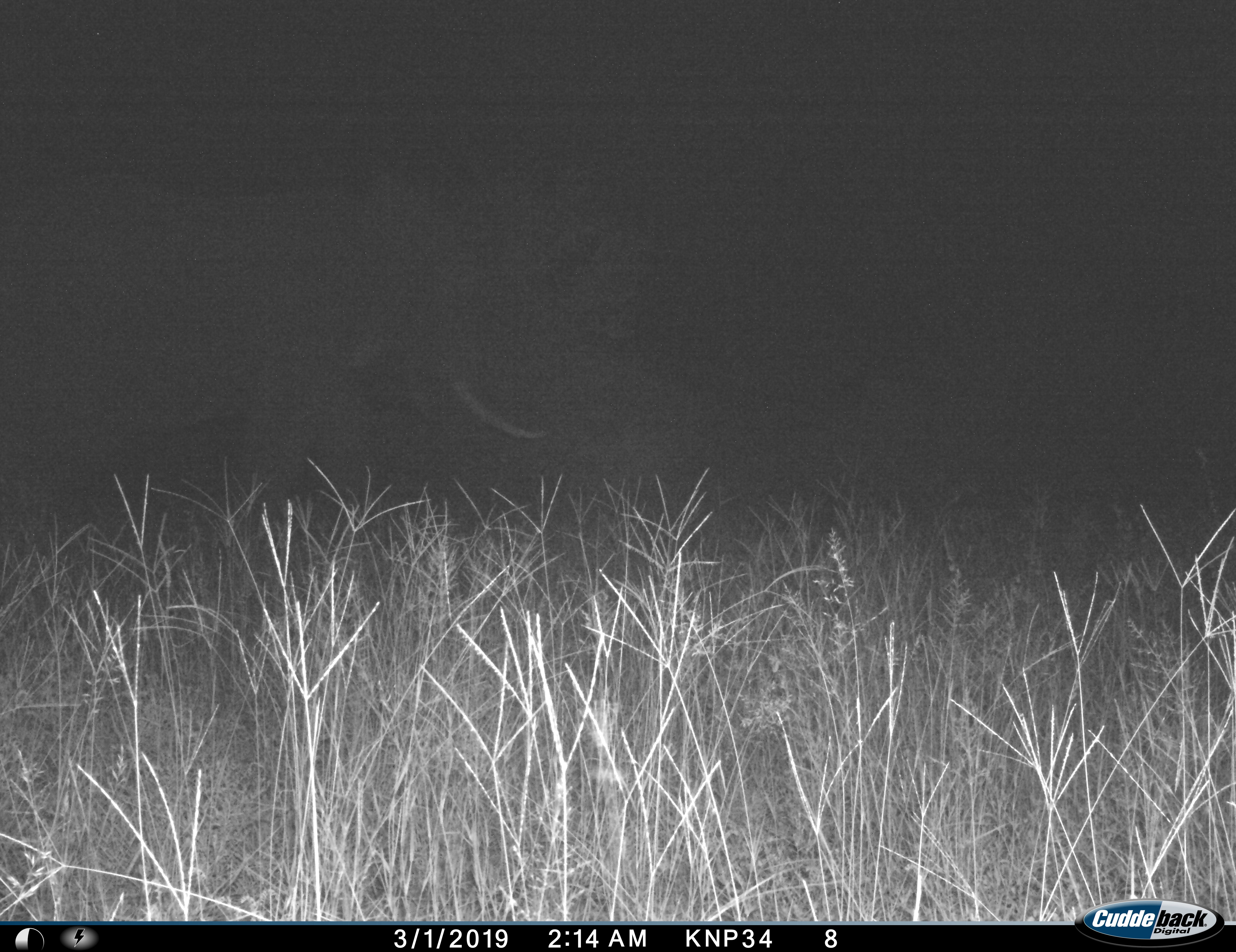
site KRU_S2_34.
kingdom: Animalia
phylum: Chordata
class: Mammalia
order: Proboscidea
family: Elephantidae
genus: Loxodonta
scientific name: Loxodonta africana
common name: african bush elephant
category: elephant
Elephant (african bush elephant) (Loxodonta africana), count 1. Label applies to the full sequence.